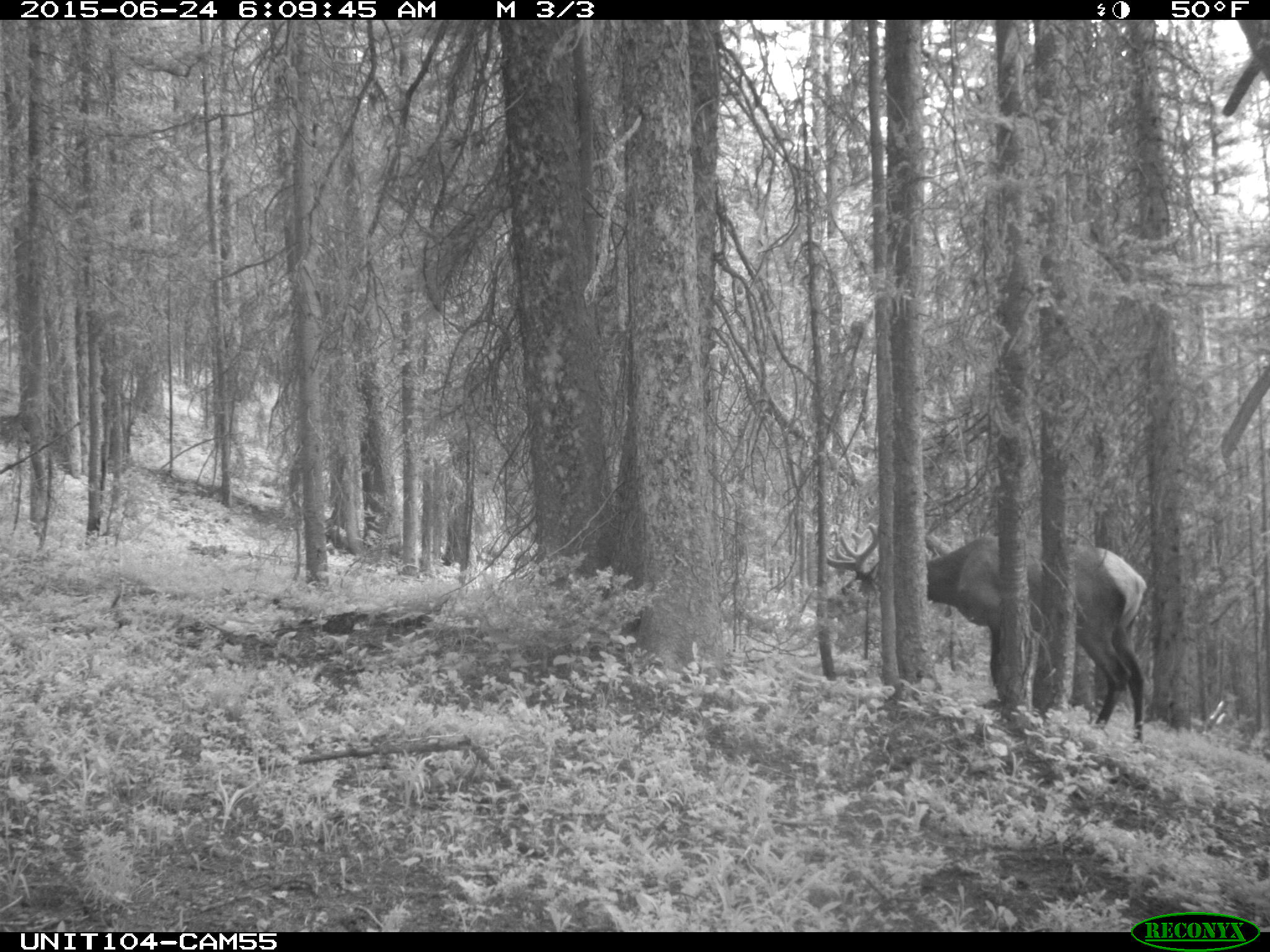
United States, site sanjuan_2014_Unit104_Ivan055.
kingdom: Animalia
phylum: Chordata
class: Mammalia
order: Artiodactyla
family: Cervidae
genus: Cervus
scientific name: Cervus elaphus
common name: red deer